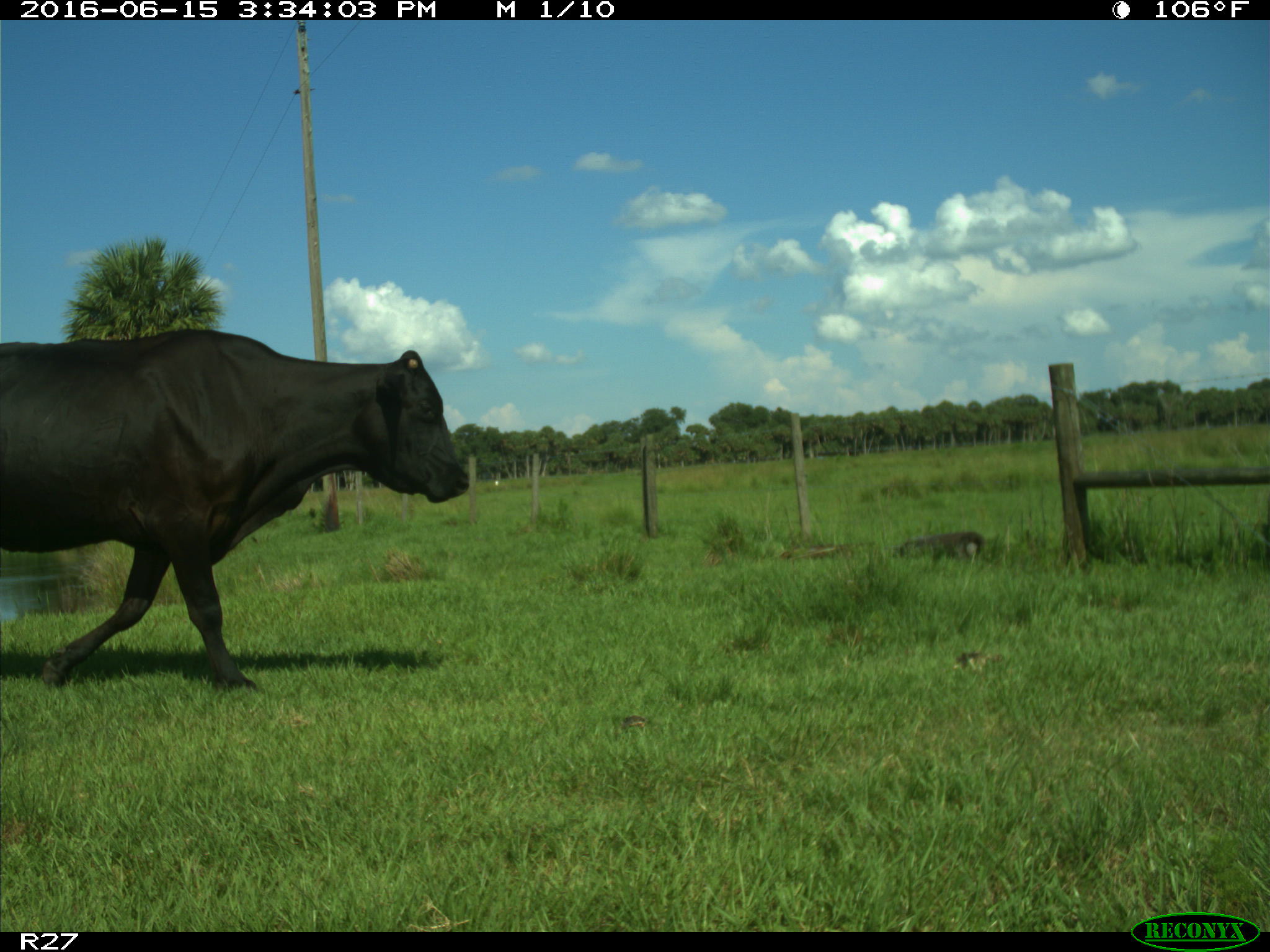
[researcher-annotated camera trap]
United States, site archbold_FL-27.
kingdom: Animalia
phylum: Chordata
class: Mammalia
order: Artiodactyla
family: Bovidae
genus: Bos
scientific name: Bos taurus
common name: domestic cow